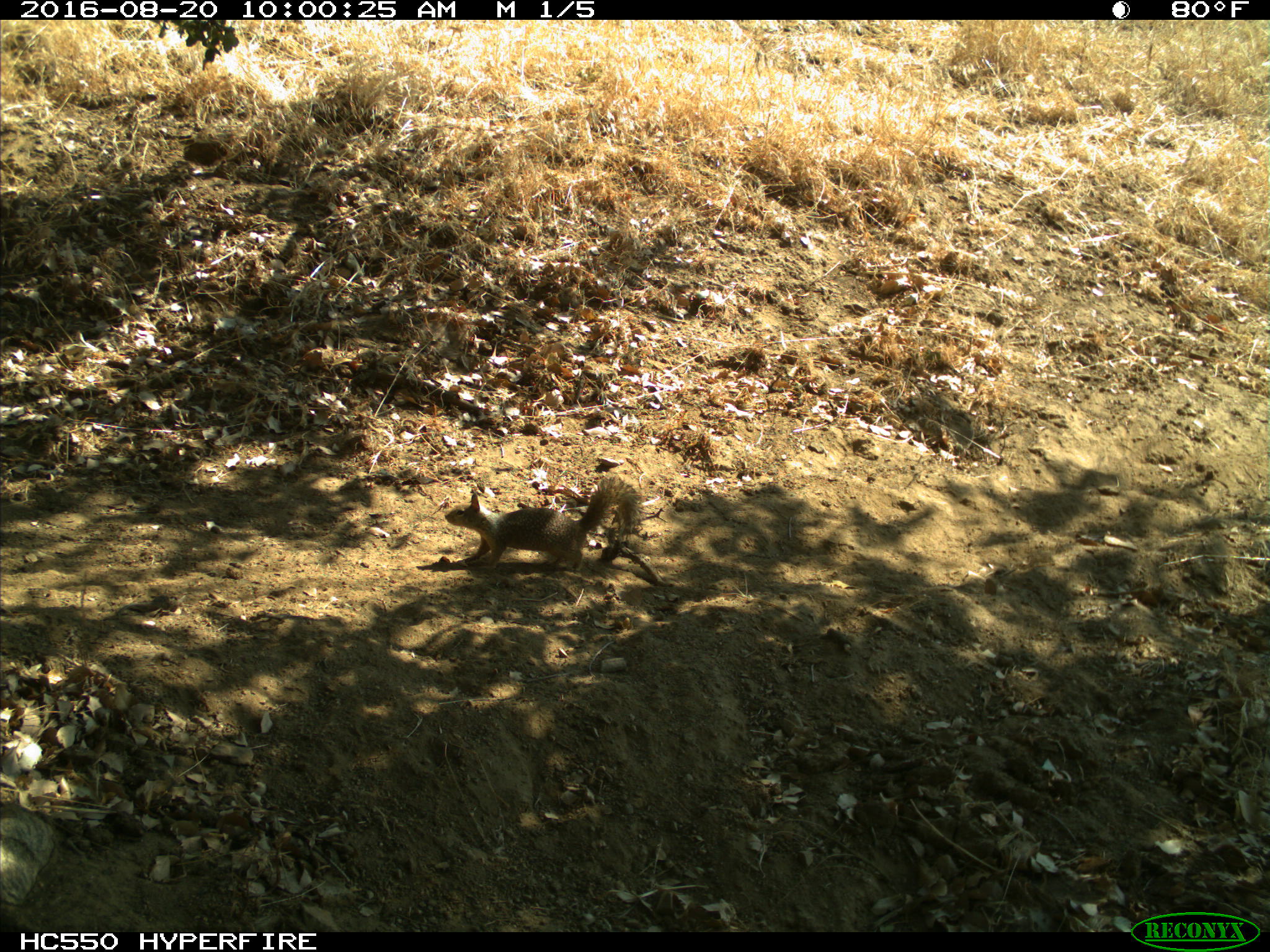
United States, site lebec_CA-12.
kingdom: Animalia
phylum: Chordata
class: Mammalia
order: Rodentia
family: Sciuridae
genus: Otospermophilus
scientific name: Otospermophilus beecheyi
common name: california ground squirrel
Otospermophilus beecheyi (california ground squirrel).